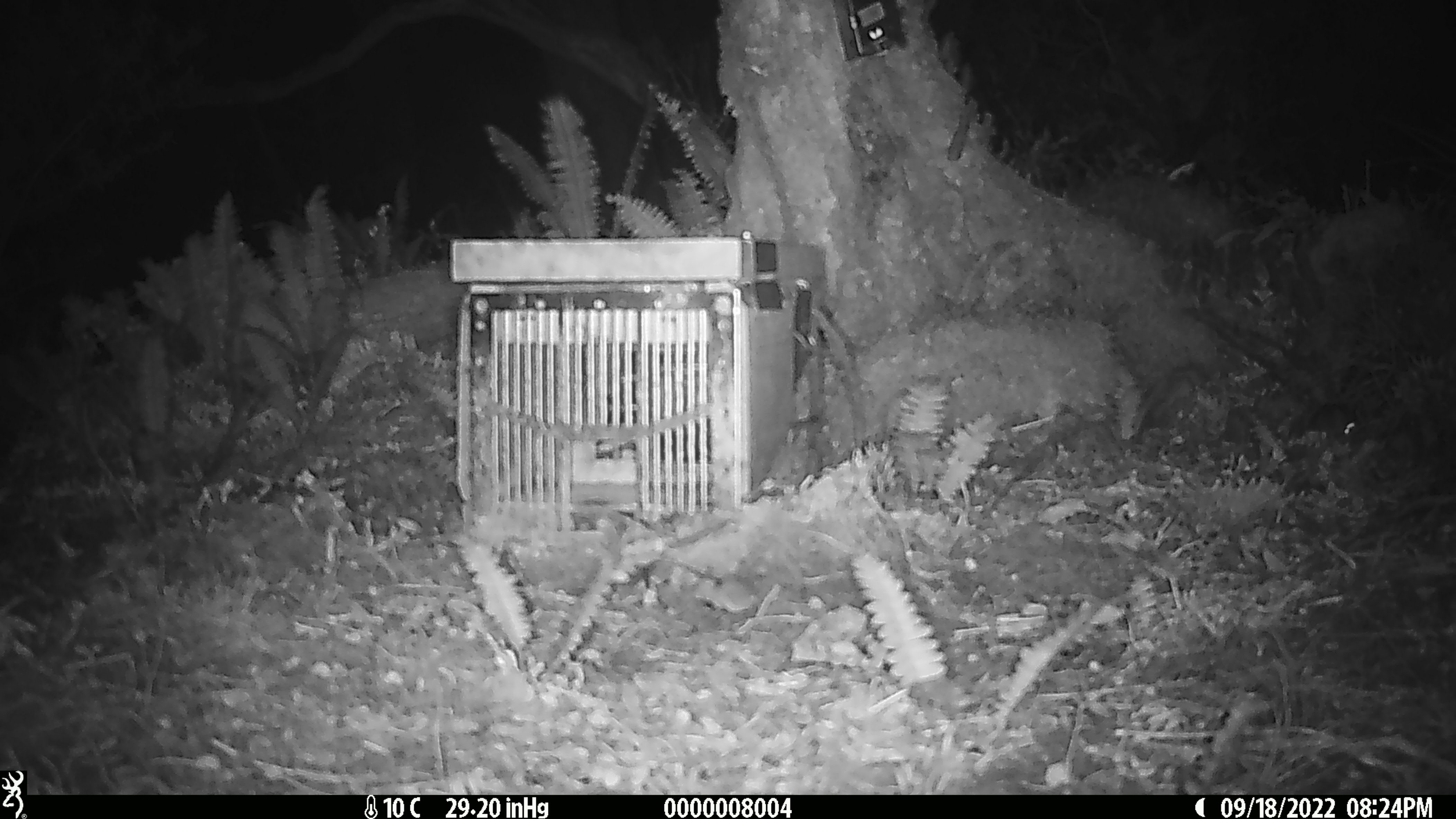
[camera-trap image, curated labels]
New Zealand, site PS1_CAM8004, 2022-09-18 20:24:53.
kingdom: Animalia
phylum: Chordata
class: Mammalia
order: Rodentia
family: Muridae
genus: Mus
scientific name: Mus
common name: mouse